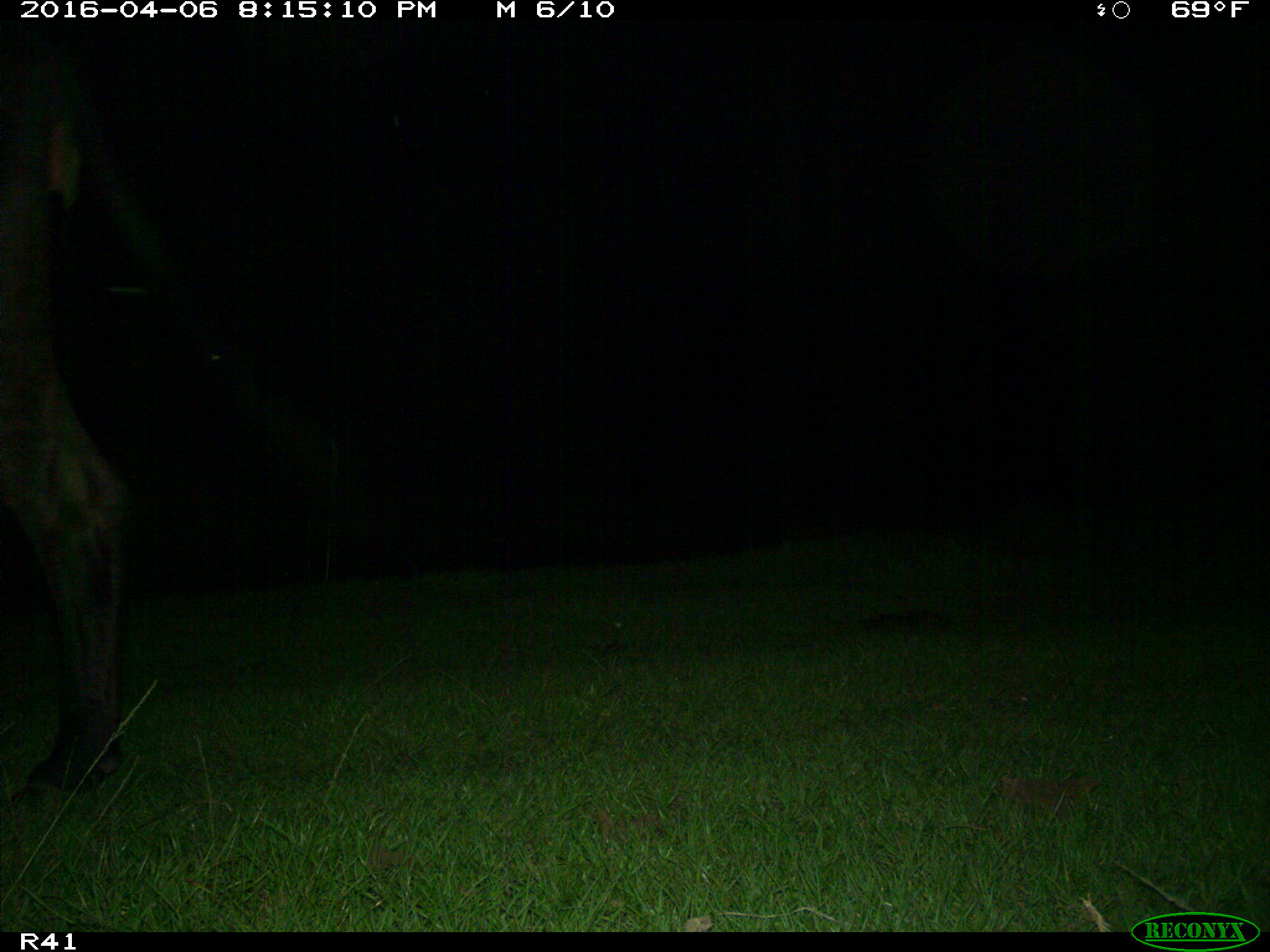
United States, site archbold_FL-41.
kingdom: Animalia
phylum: Chordata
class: Mammalia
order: Artiodactyla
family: Bovidae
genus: Bos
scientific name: Bos taurus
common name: domestic cow